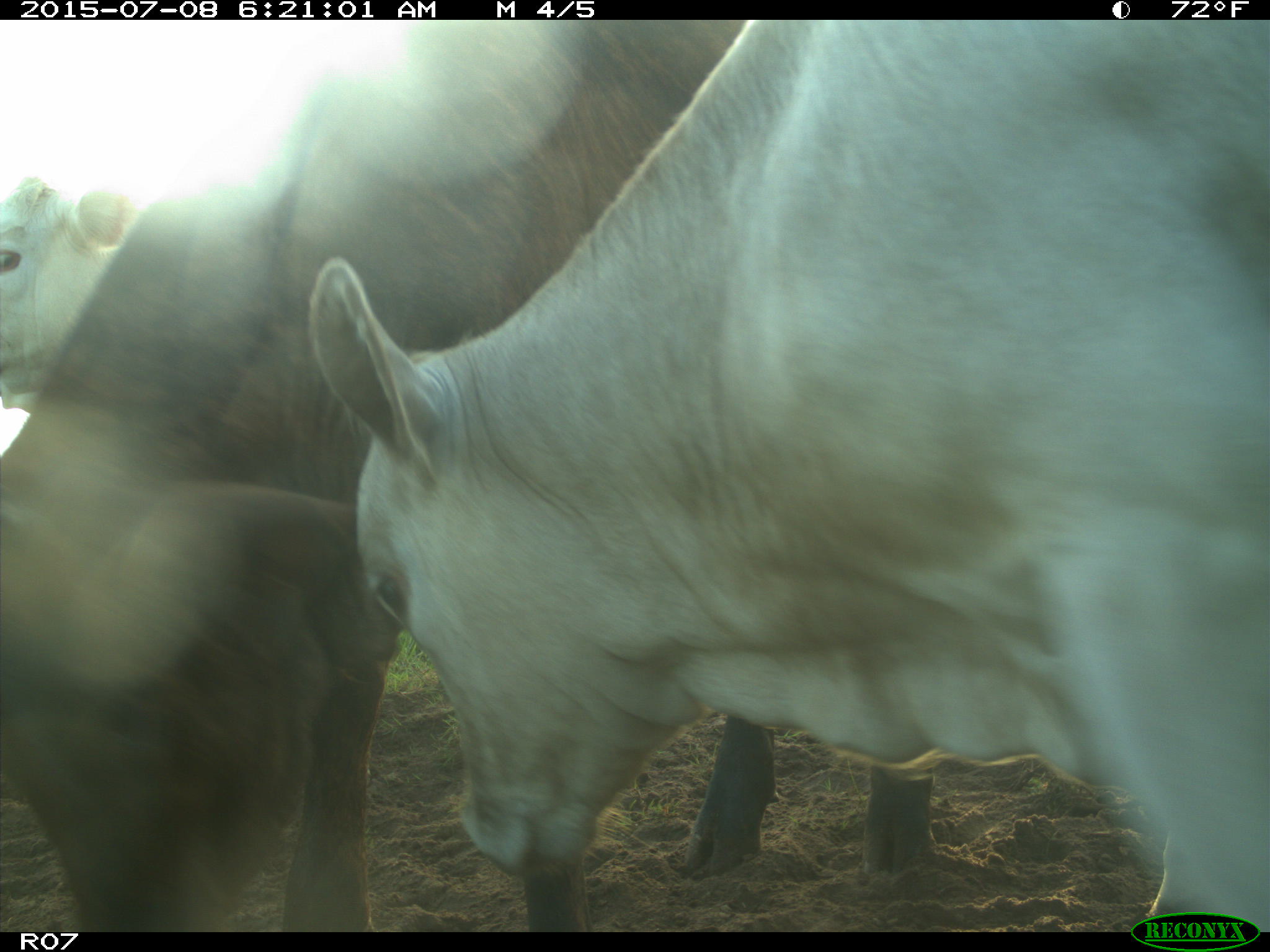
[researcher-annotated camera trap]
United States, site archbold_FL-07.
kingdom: Animalia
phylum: Chordata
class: Mammalia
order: Artiodactyla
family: Bovidae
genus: Bos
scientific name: Bos taurus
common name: domestic cow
Bos taurus (domestic cow).